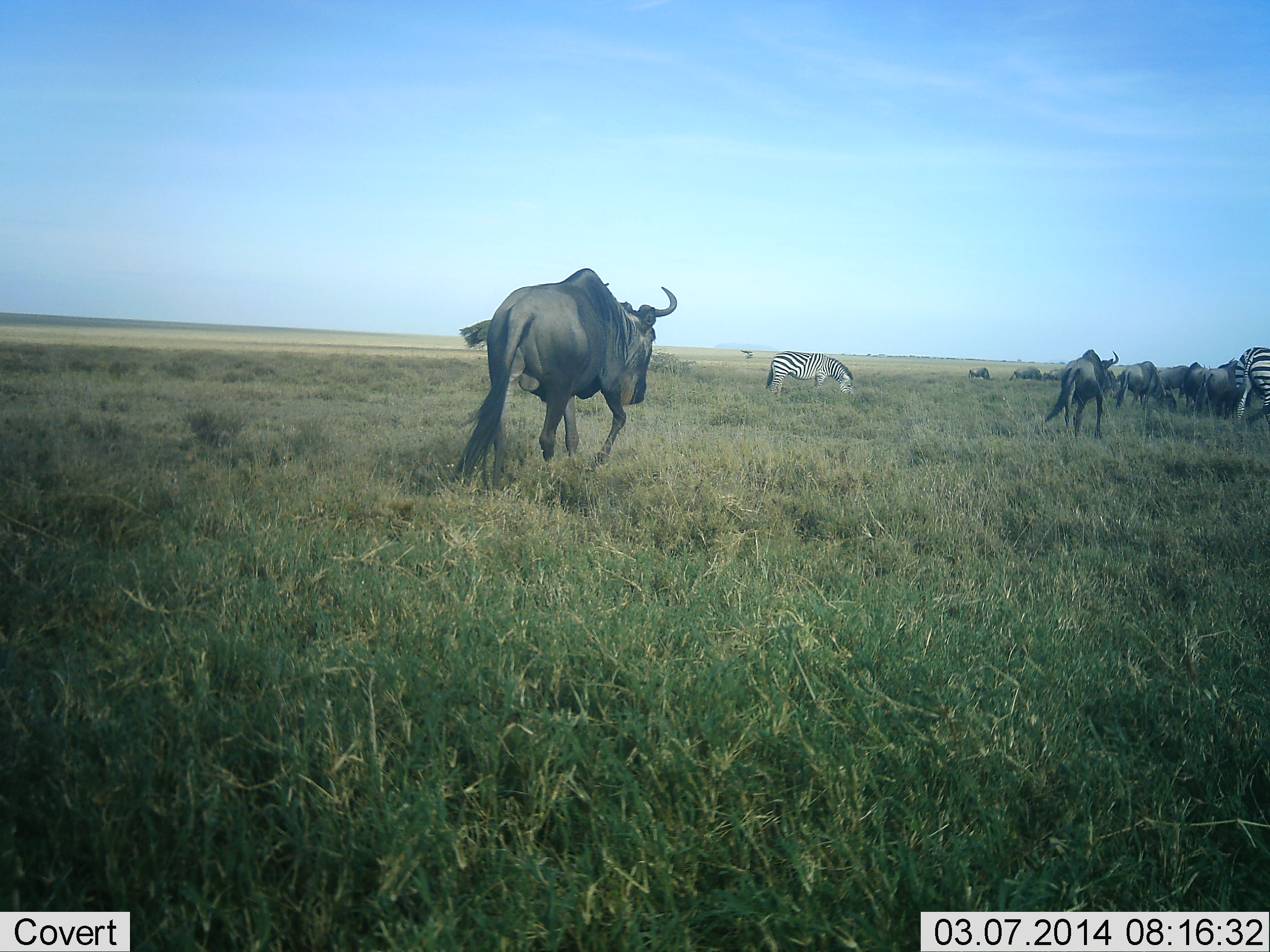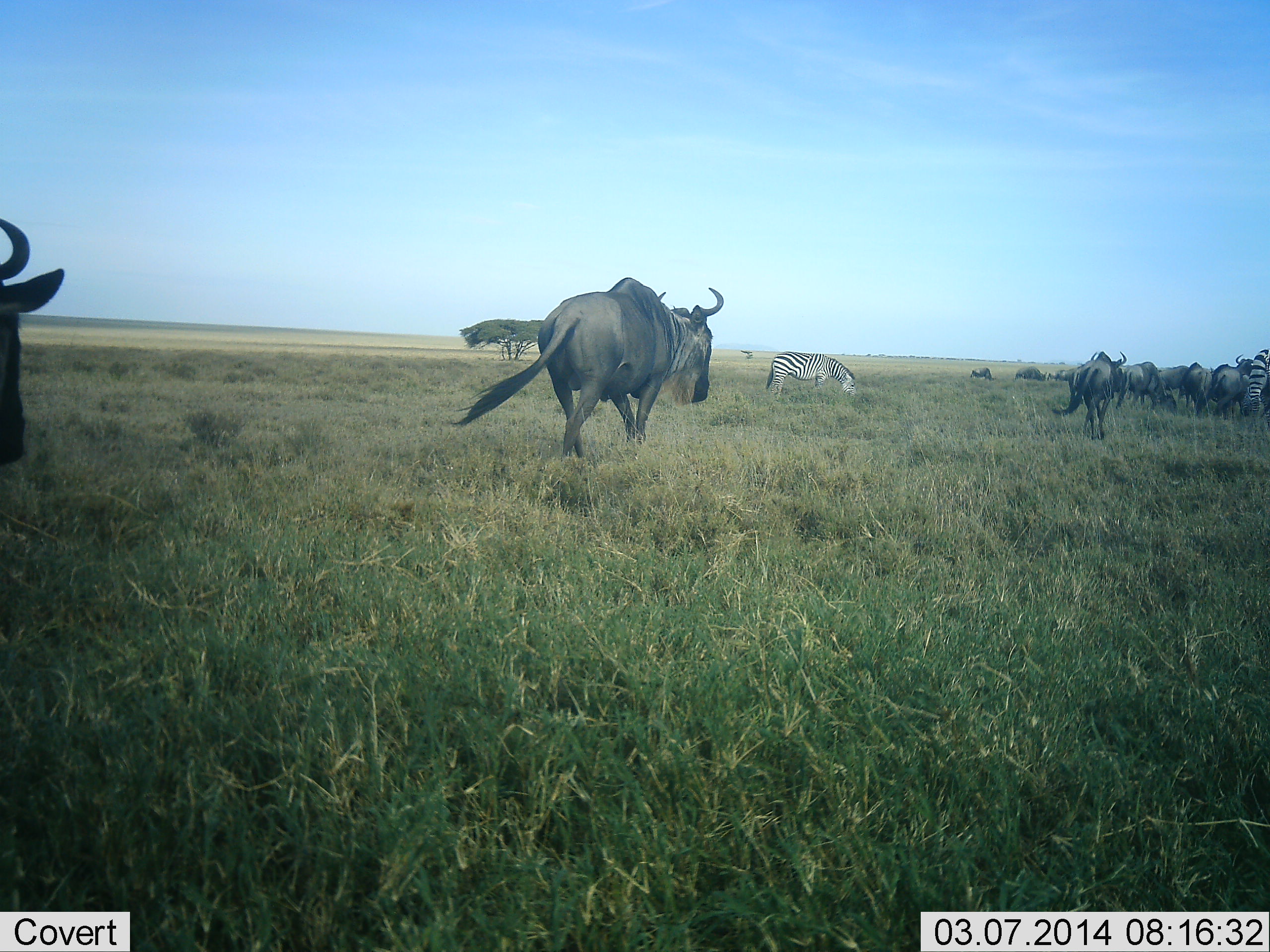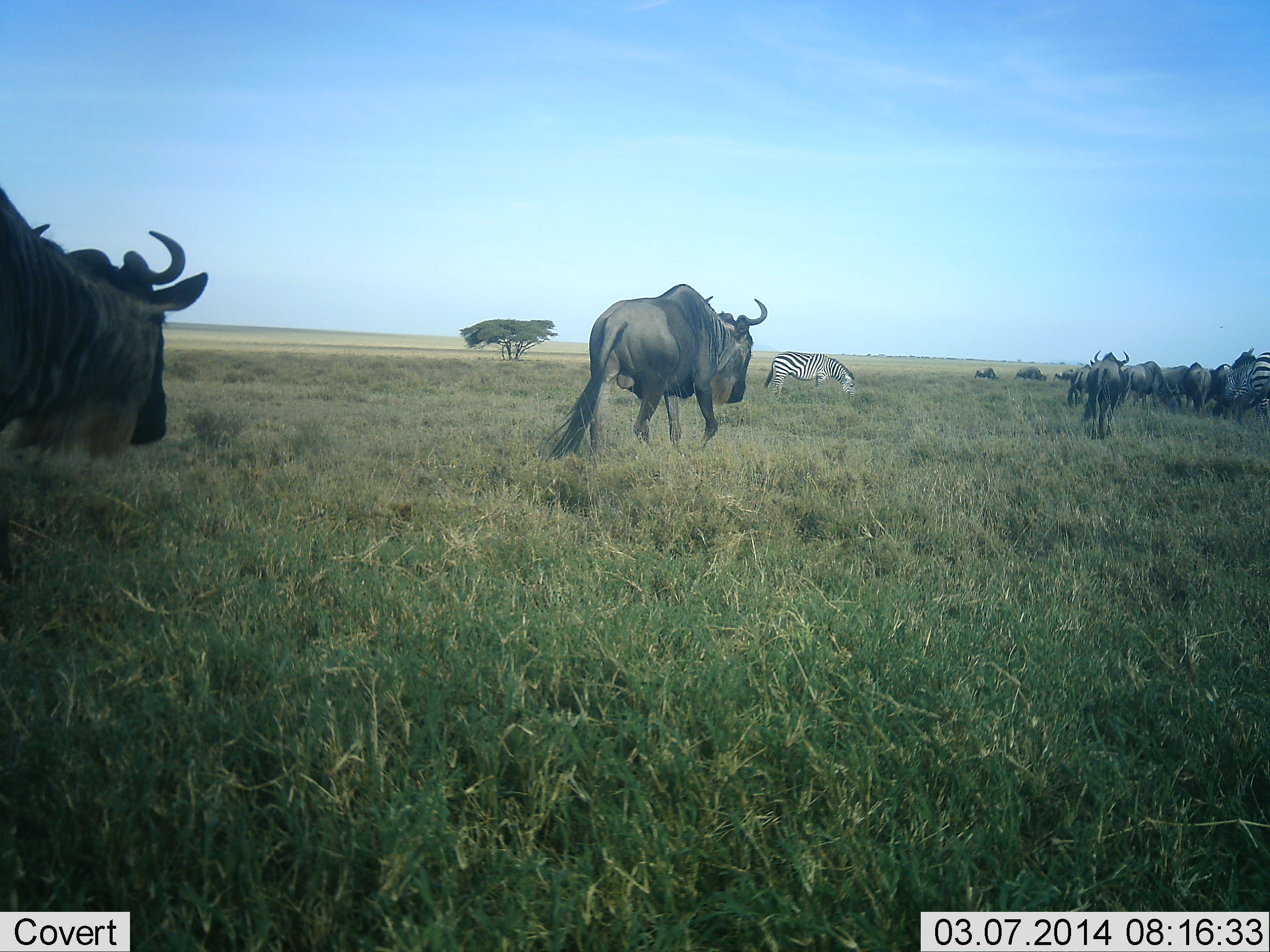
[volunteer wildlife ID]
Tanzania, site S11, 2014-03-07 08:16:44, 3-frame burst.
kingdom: Animalia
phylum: Chordata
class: Mammalia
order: Artiodactyla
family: Bovidae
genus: Connochaetes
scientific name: Connochaetes taurinus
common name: blue wildebeest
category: wildebeest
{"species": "wildebeest (blue wildebeest) (Connochaetes taurinus)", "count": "11-50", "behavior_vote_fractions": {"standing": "27%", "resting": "0%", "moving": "100%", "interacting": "0%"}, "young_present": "0%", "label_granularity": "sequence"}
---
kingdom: Animalia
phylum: Chordata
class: Mammalia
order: Perissodactyla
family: Equidae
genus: Equus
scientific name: Equus quagga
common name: plains zebra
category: zebra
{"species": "zebra (plains zebra) (Equus quagga)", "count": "2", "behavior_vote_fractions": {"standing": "20%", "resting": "0%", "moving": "50%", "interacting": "0%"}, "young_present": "0%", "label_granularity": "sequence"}